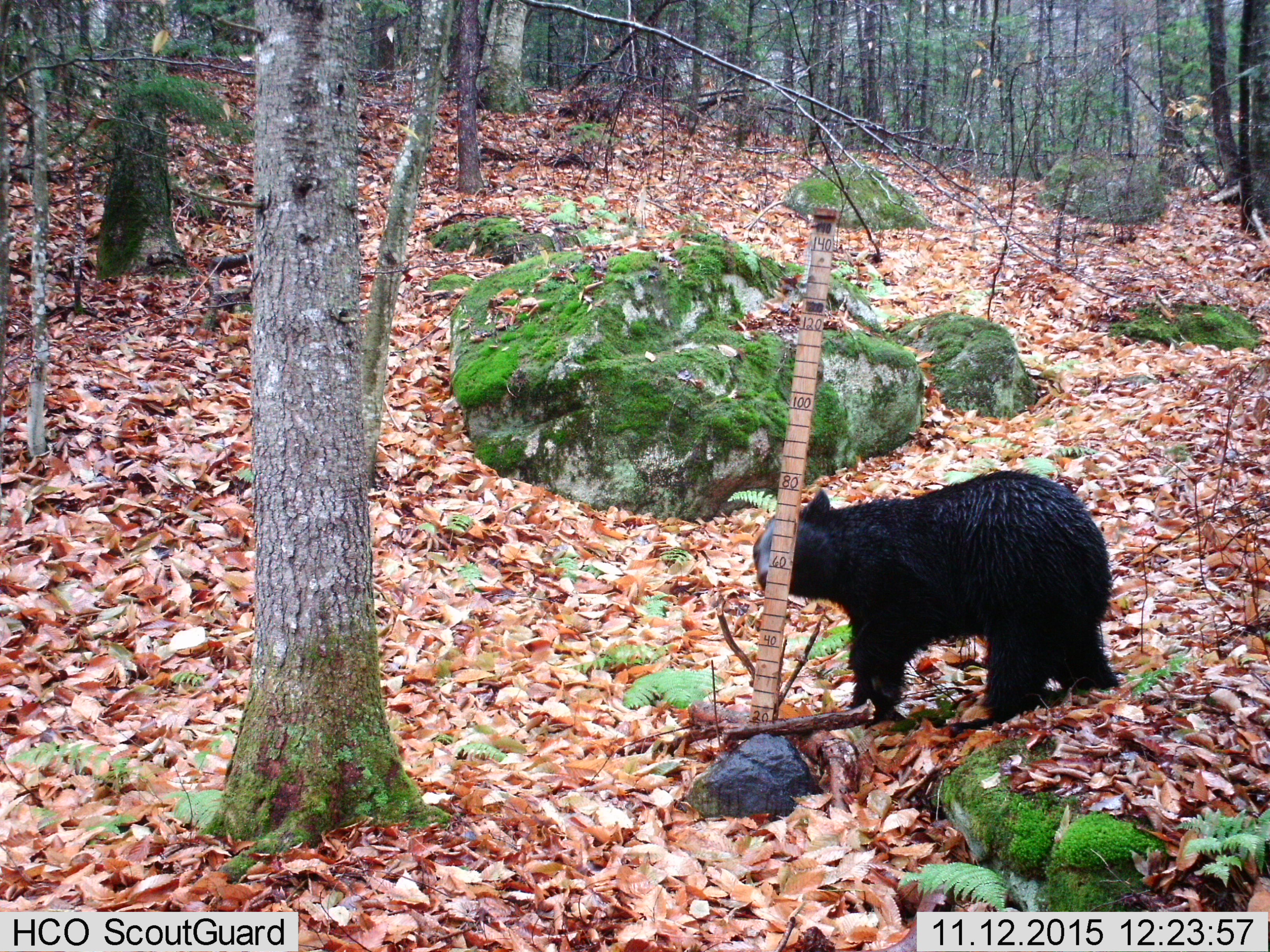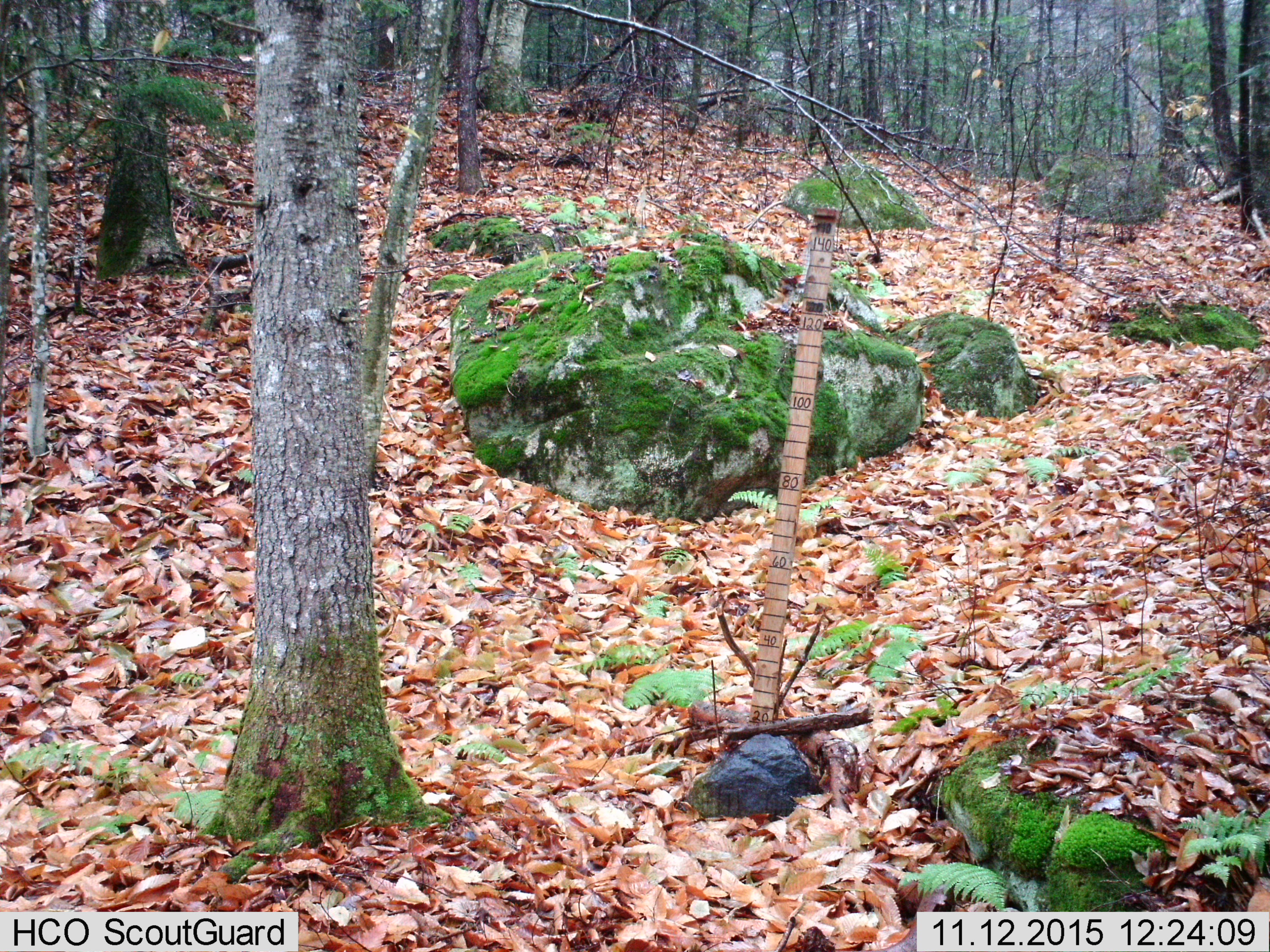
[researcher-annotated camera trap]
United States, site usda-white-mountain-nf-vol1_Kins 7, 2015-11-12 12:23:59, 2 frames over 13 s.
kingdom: Animalia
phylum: Chordata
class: Mammalia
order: Carnivora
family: Ursidae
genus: Ursus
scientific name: Ursus americanus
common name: black bear